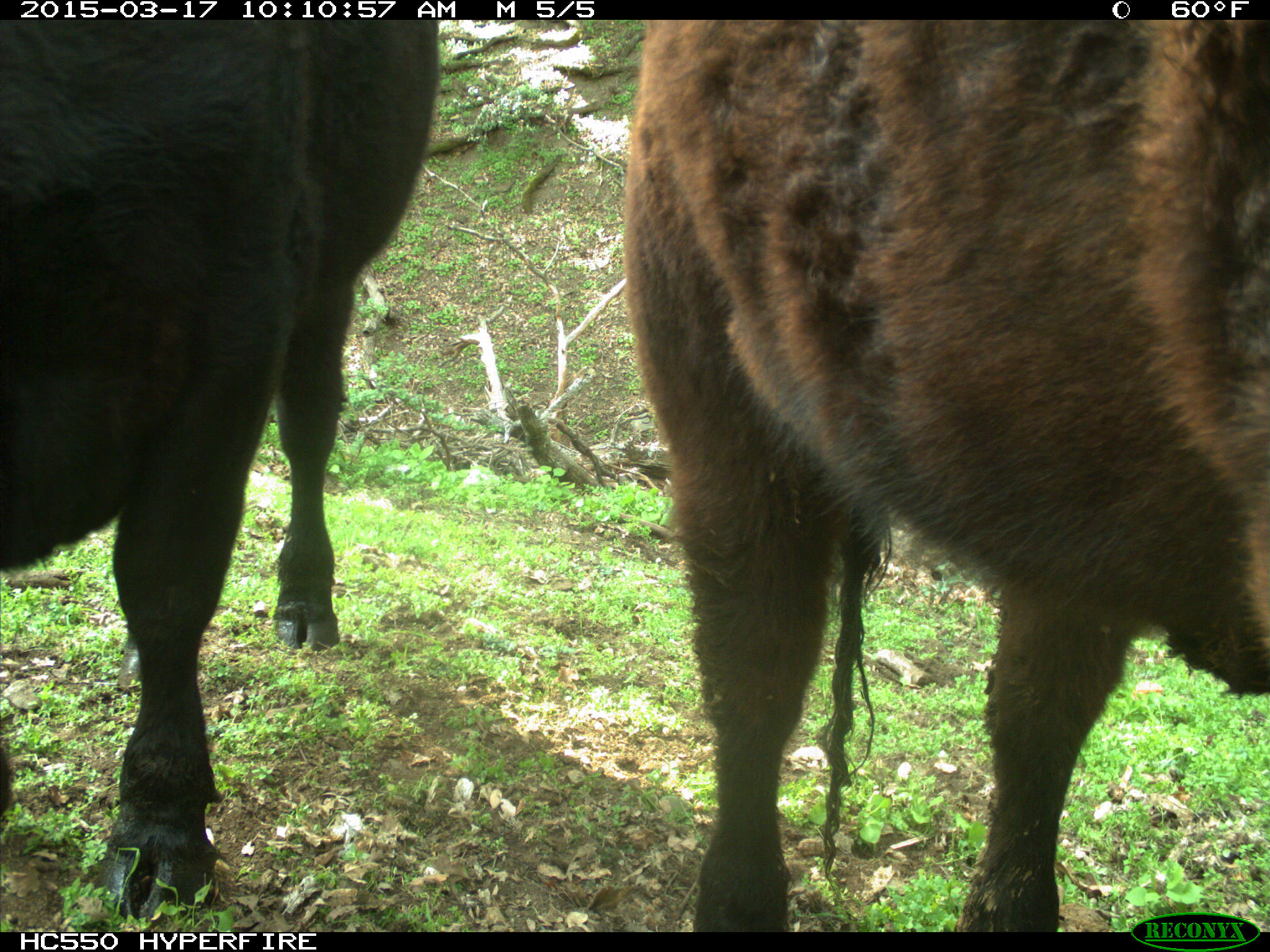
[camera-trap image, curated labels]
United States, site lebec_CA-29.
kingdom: Animalia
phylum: Chordata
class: Mammalia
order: Artiodactyla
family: Bovidae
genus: Bos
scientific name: Bos taurus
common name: domestic cow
Bos taurus (domestic cow).